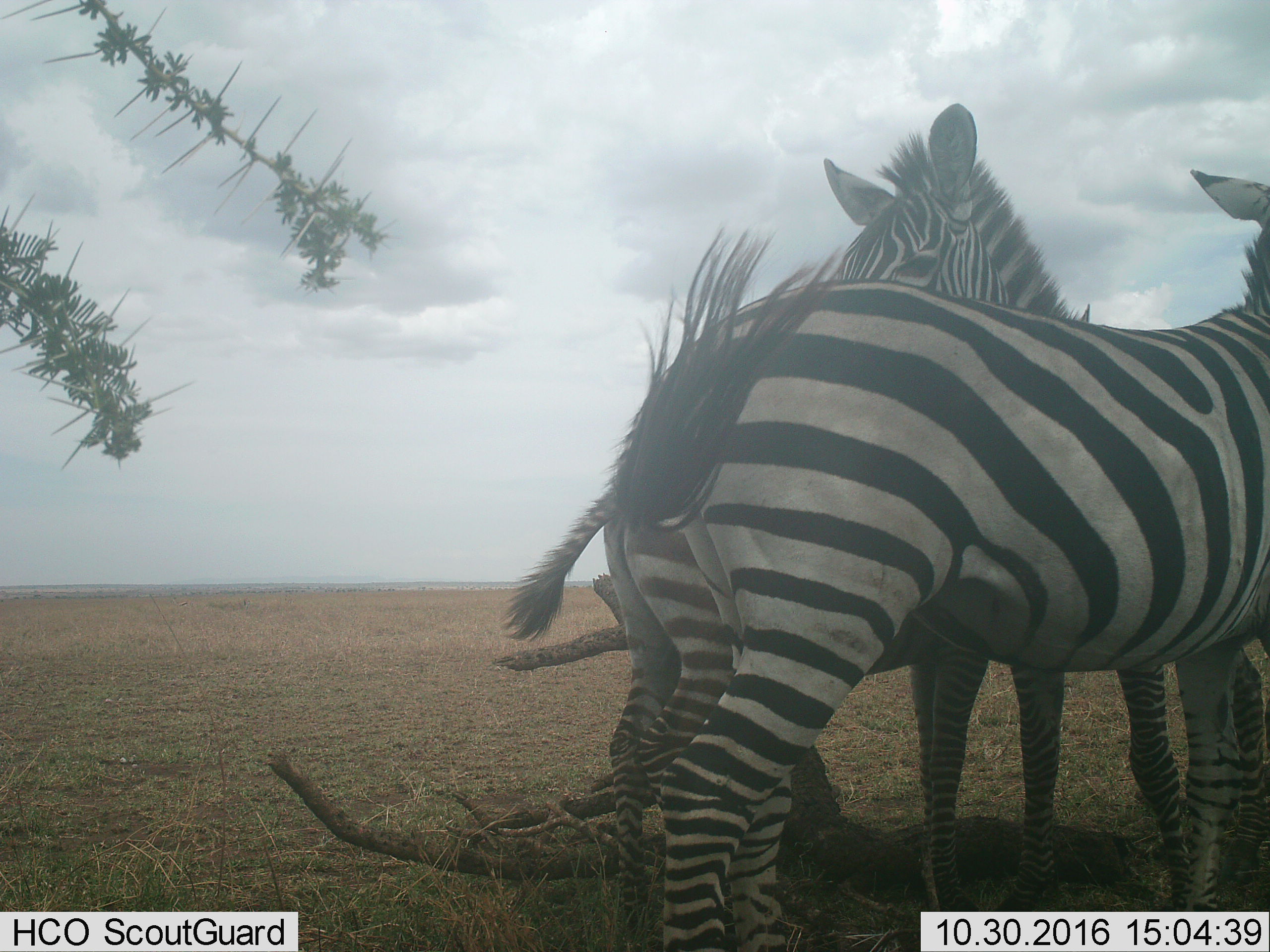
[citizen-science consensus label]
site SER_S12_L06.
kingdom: Animalia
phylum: Chordata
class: Mammalia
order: Perissodactyla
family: Equidae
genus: Equus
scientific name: Equus quagga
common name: plains zebra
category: zebraplains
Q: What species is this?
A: Zebraplains (plains zebra) (Equus quagga).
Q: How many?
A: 3.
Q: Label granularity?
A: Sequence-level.